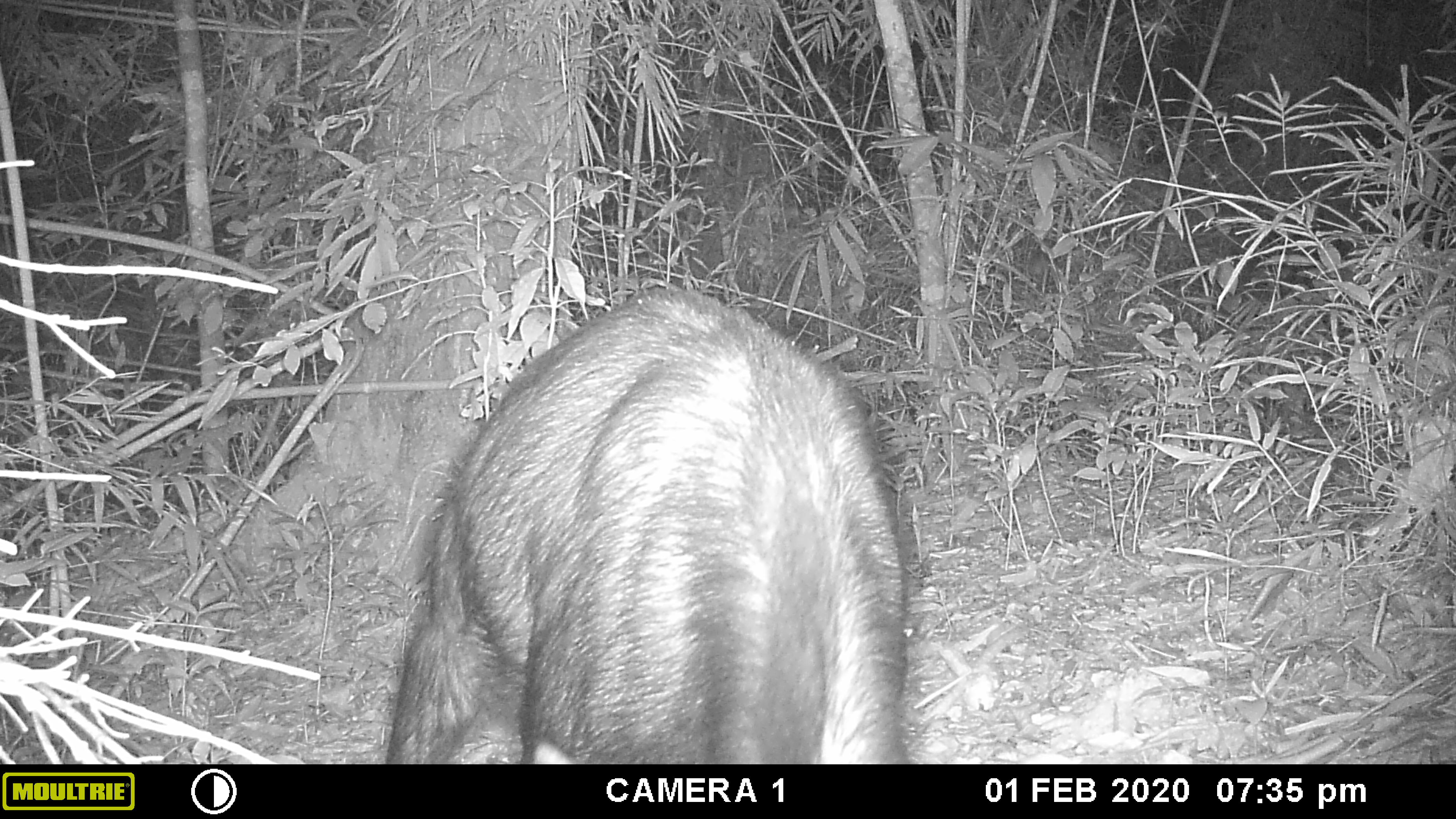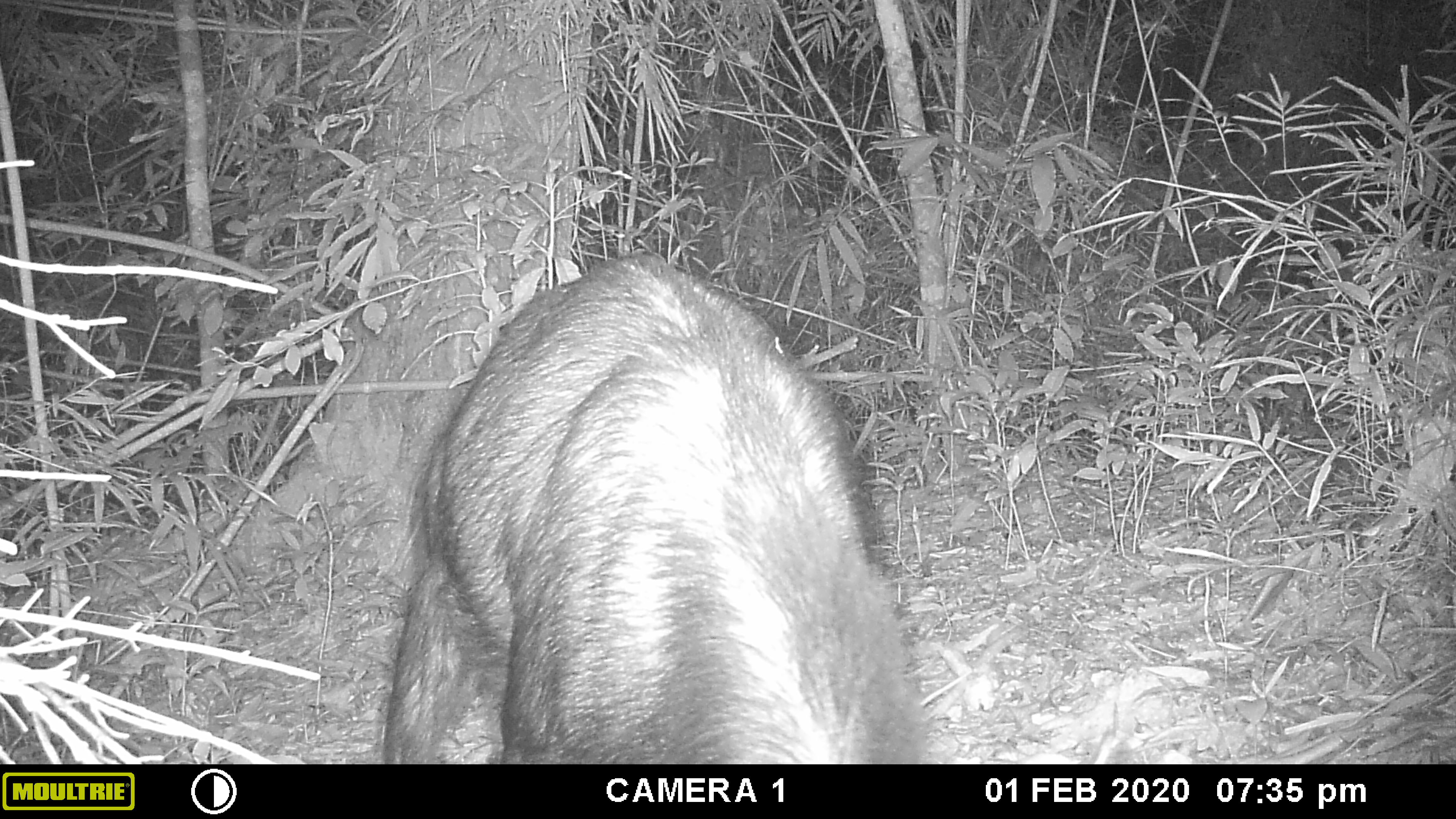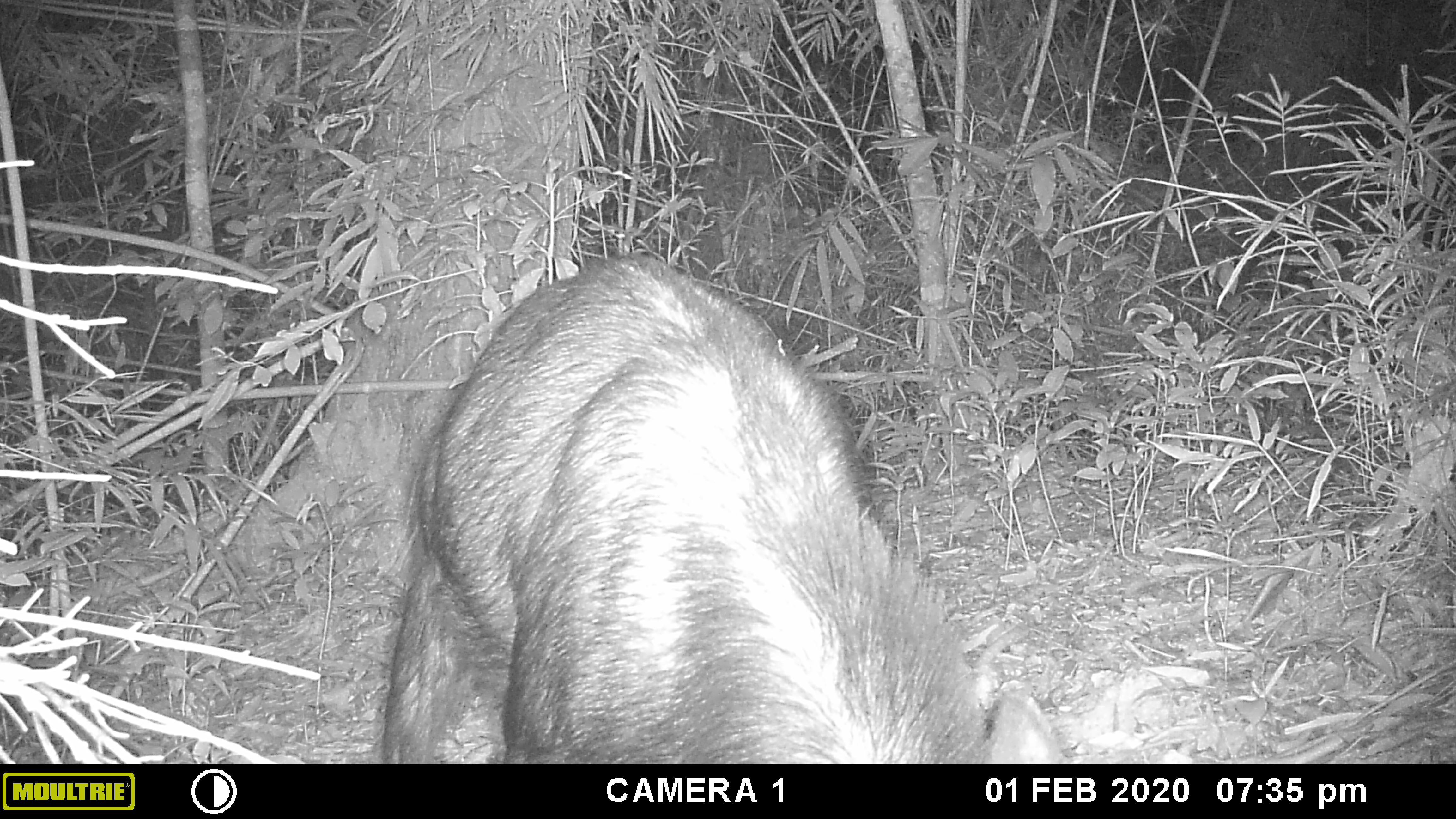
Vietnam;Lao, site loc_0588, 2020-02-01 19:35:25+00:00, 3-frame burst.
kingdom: Animalia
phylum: Chordata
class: Mammalia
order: Artiodactyla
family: Bovidae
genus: Capricornis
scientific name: Capricornis sumatraensis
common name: chinese serow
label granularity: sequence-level